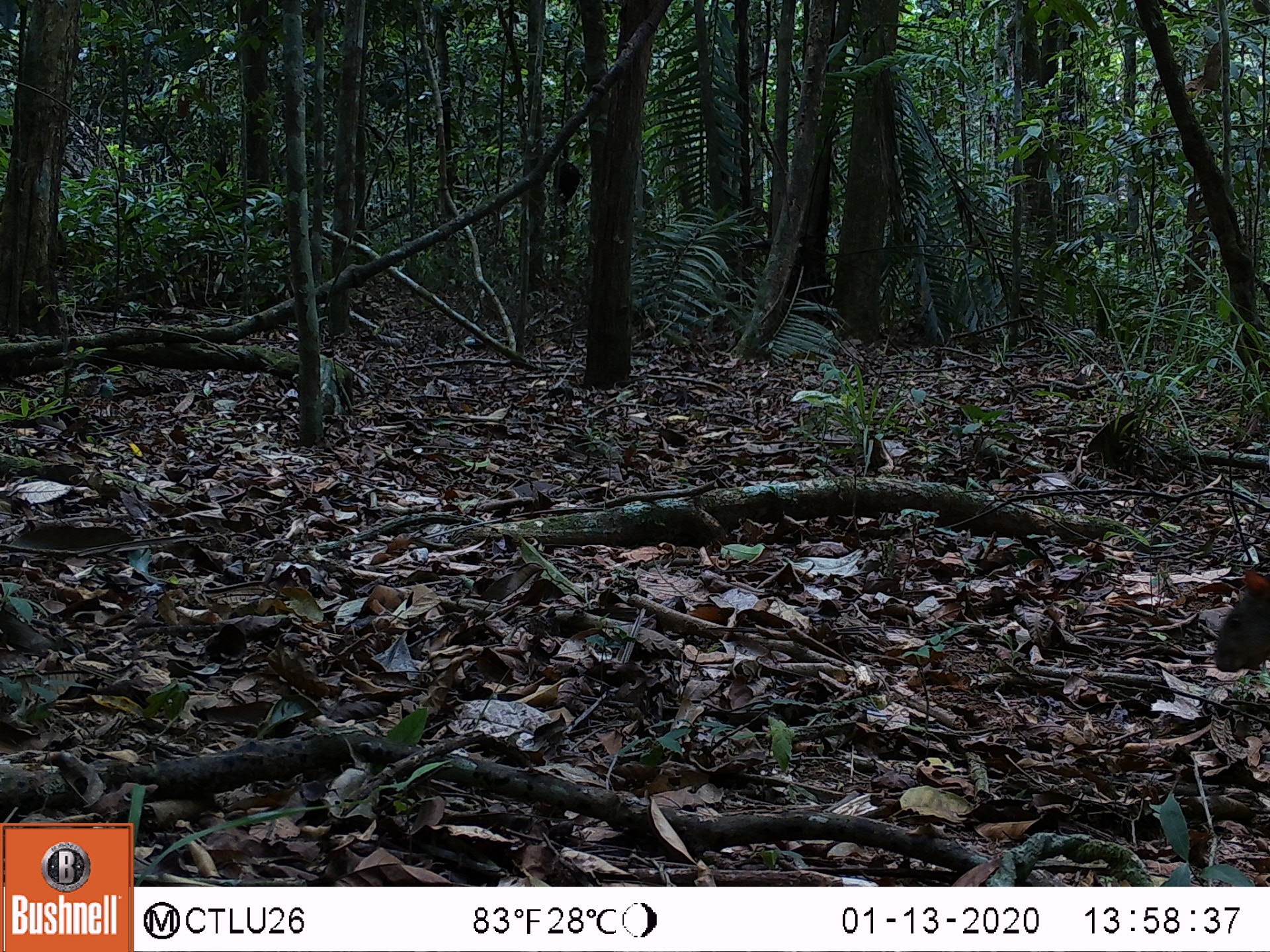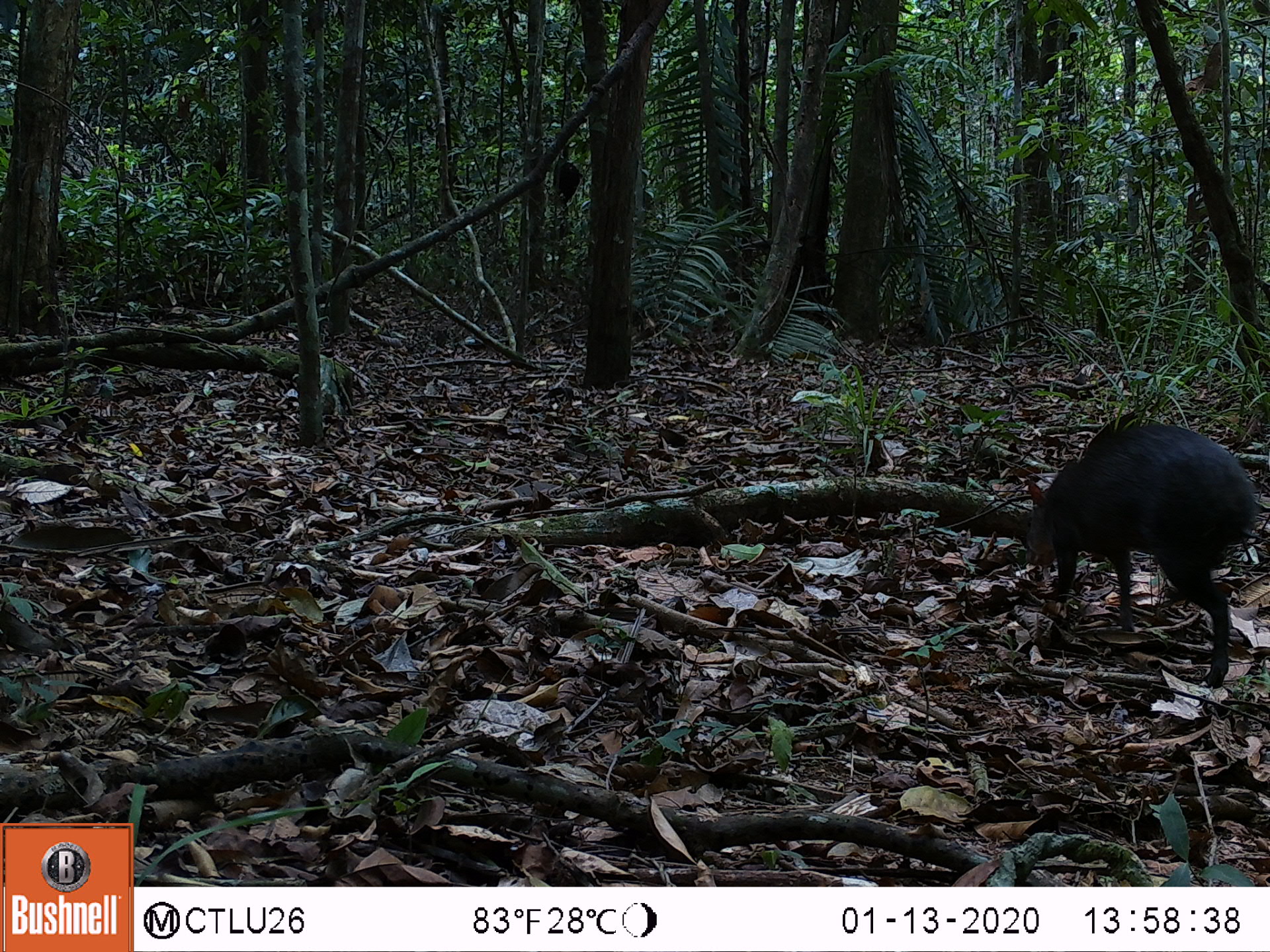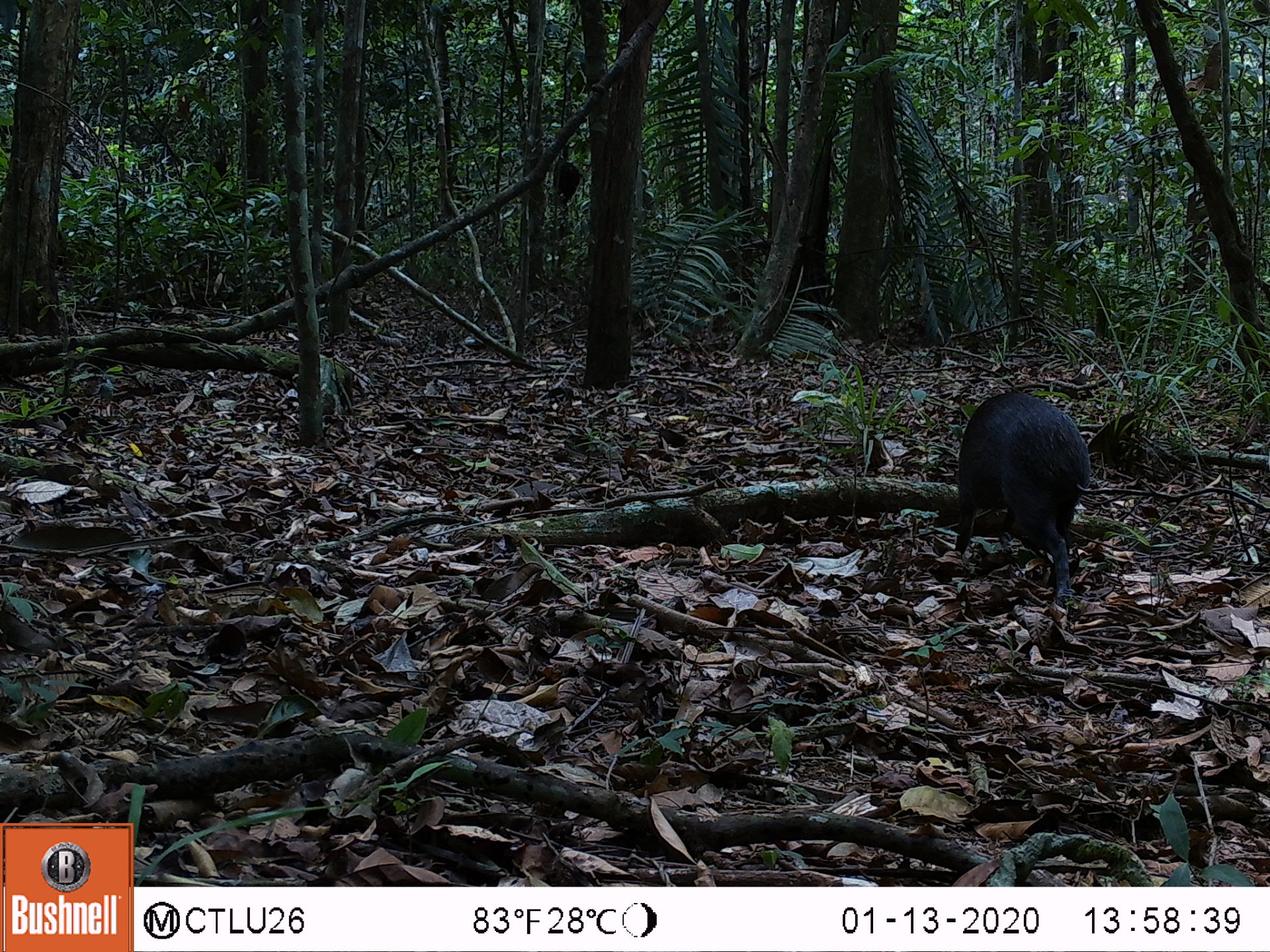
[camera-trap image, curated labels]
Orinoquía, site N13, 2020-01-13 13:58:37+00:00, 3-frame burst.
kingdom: Animalia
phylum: Chordata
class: Mammalia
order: Rodentia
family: Dasyproctidae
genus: Dasyprocta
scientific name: Dasyprocta fuliginosa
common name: black agouti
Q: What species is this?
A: Black agouti (Dasyprocta fuliginosa).